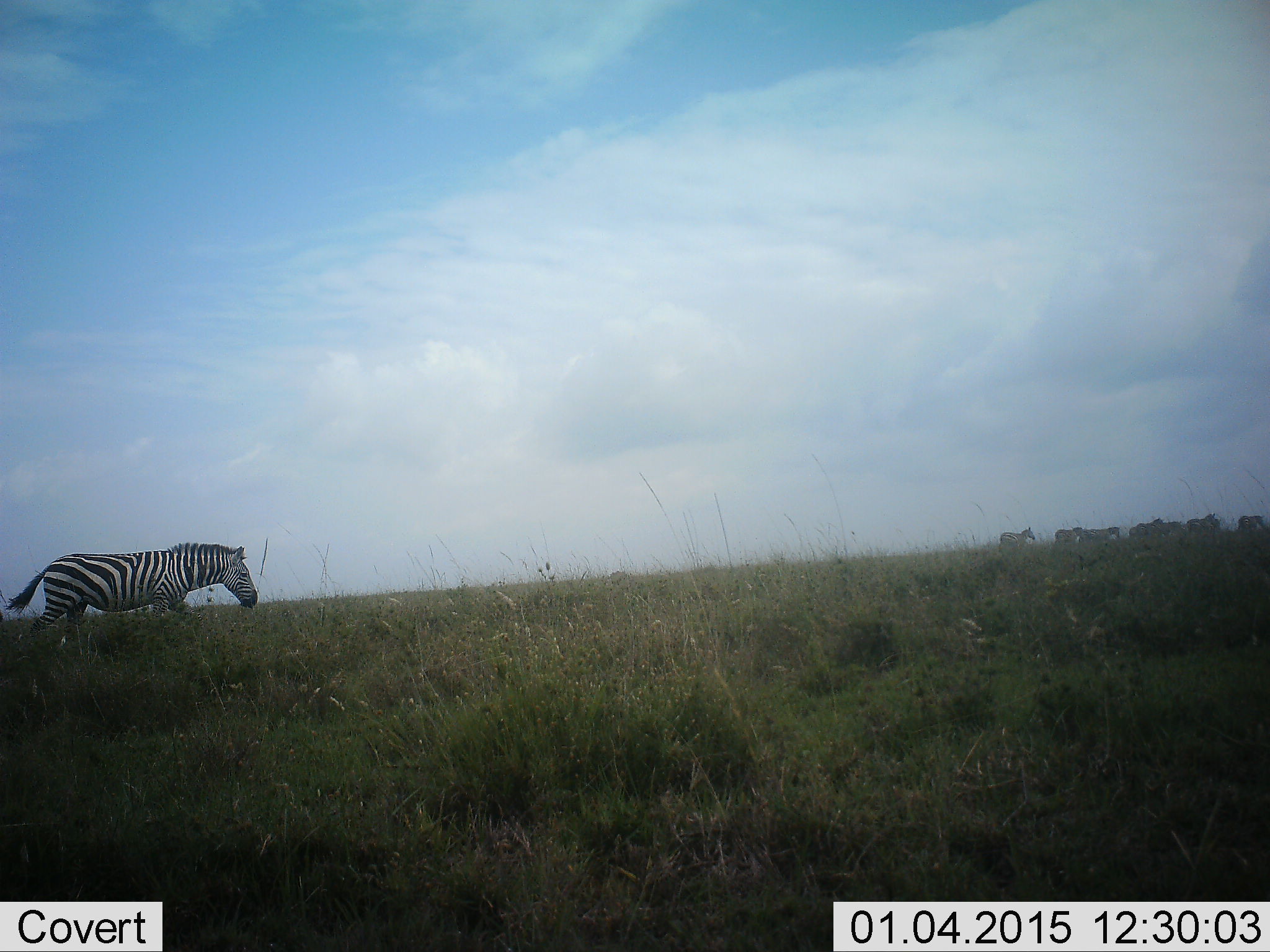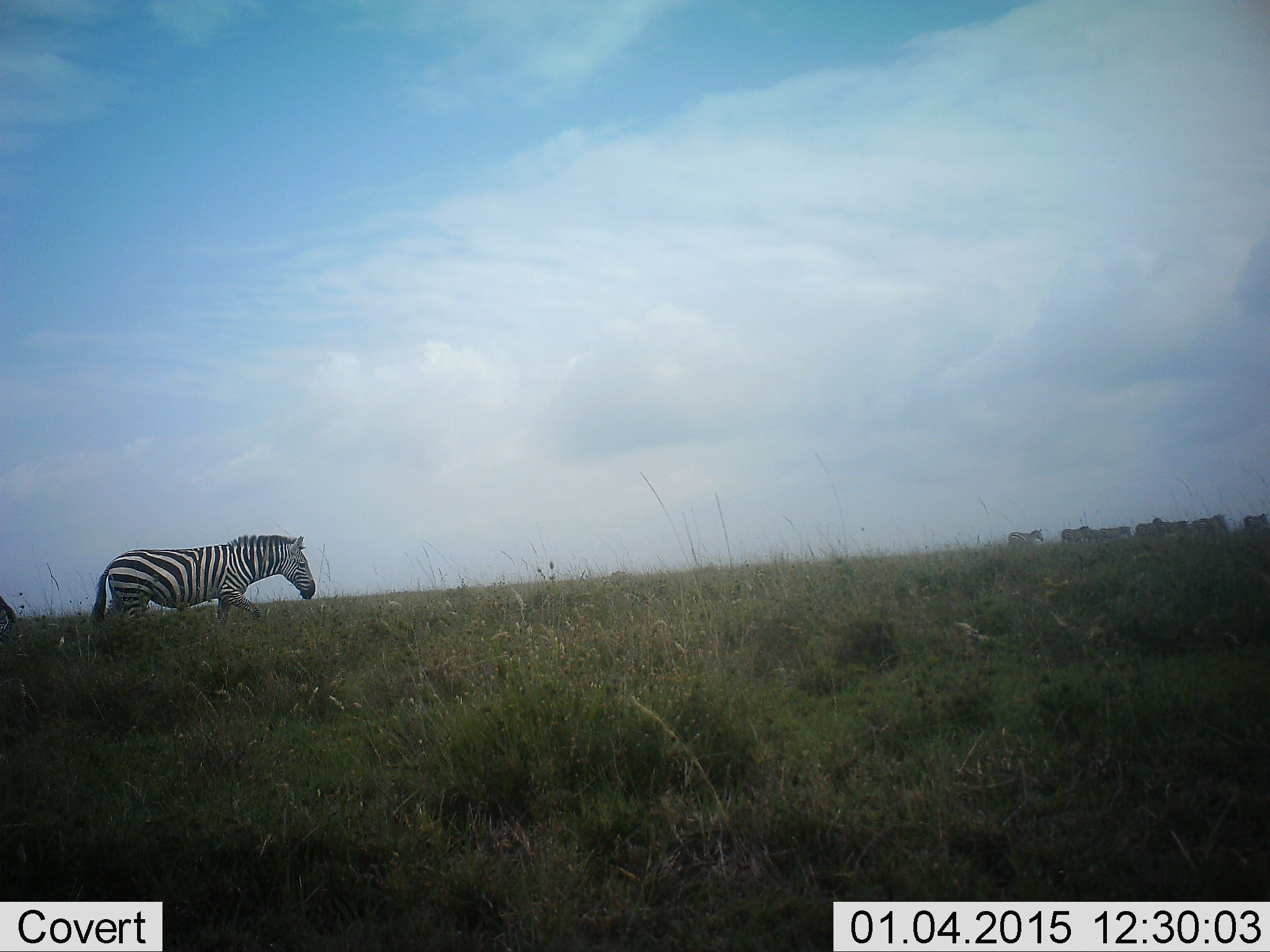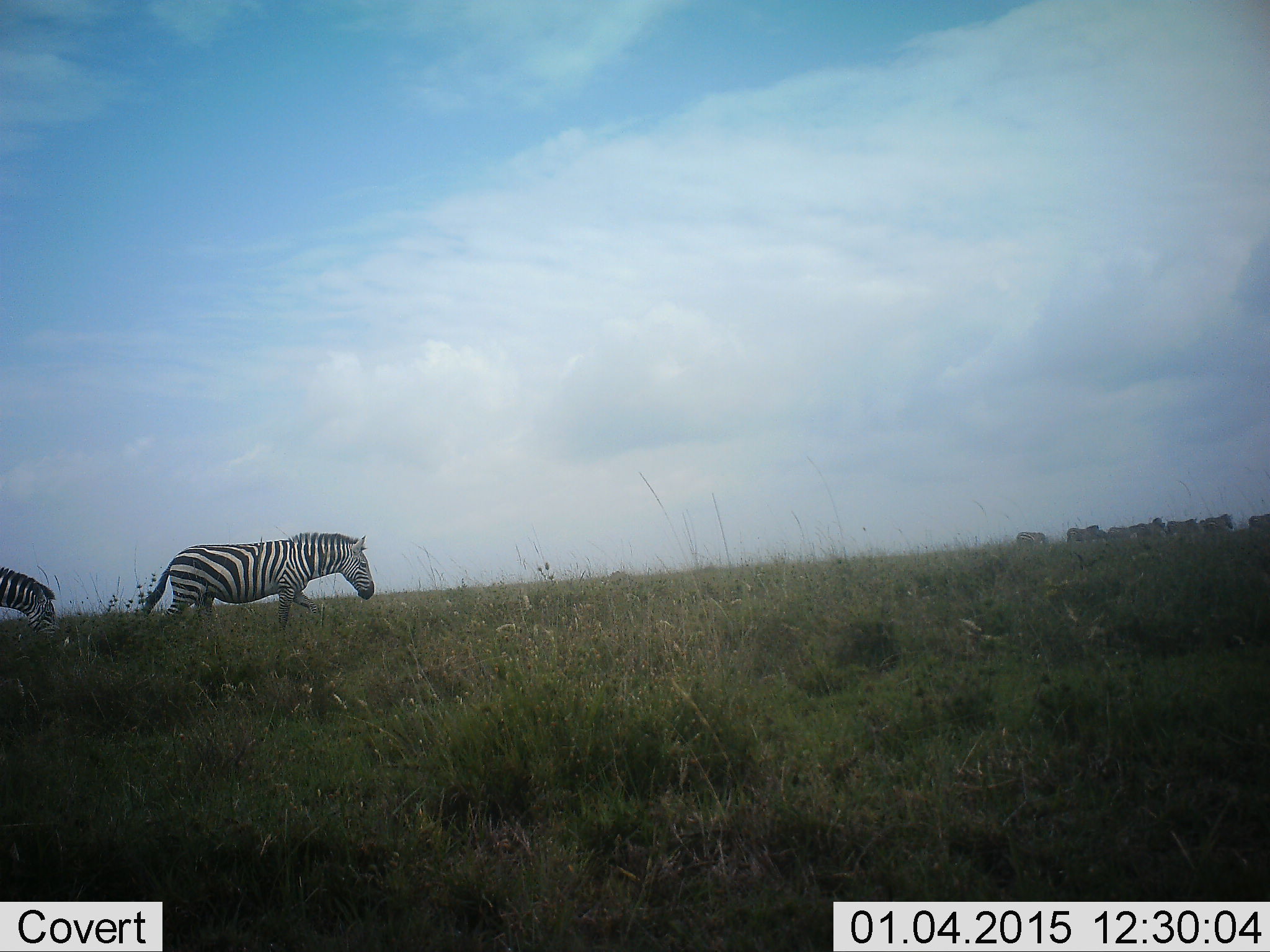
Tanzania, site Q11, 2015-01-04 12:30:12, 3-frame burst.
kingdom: Animalia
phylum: Chordata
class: Mammalia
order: Perissodactyla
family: Equidae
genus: Equus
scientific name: Equus quagga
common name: plains zebra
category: zebra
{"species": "zebra (plains zebra) (Equus quagga)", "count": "11-50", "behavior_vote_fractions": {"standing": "10%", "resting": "0%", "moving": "100%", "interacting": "0%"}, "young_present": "0%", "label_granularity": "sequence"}